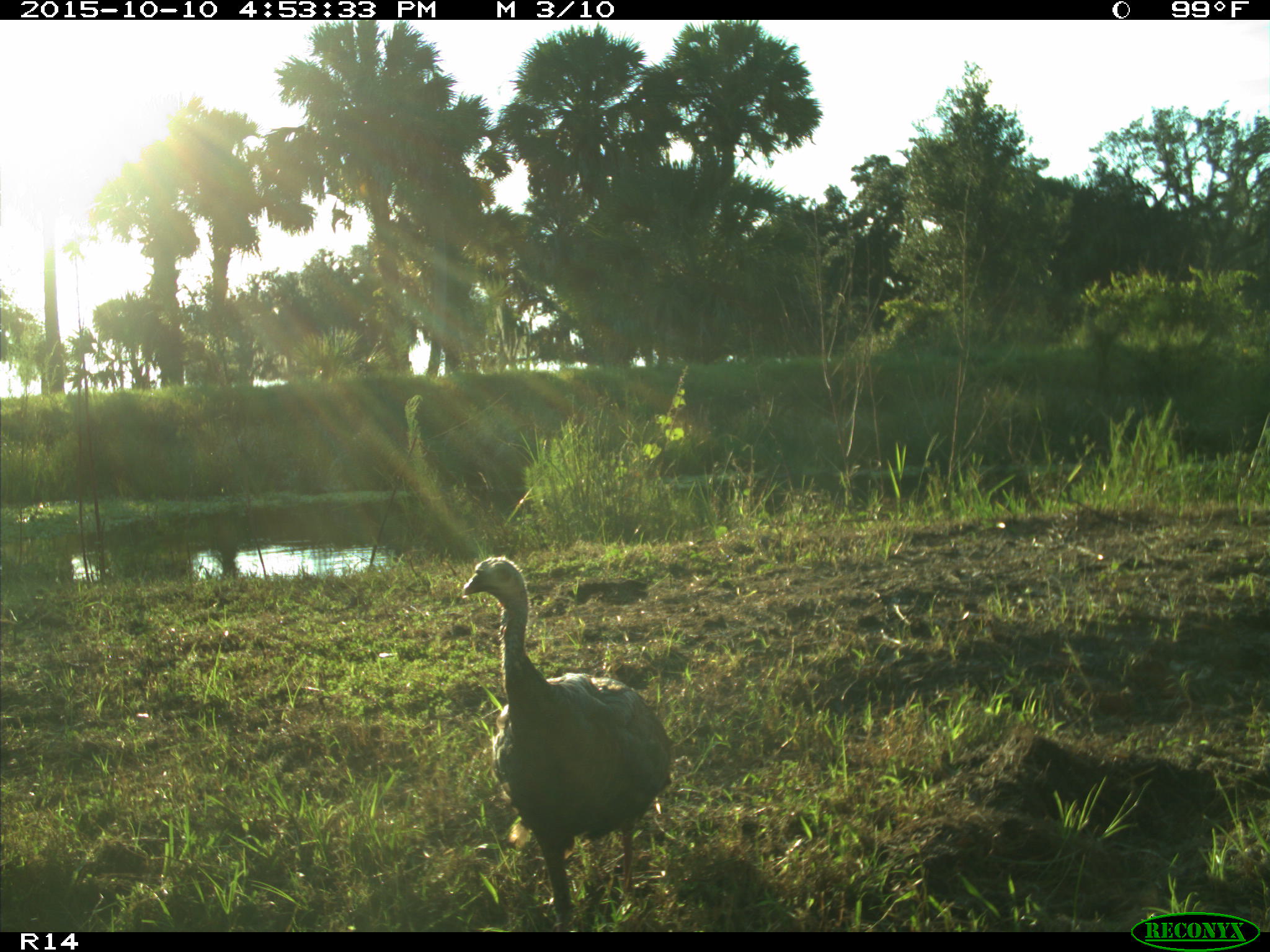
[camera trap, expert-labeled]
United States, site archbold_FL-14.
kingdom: Animalia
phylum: Chordata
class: Aves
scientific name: Aves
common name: birds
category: unidentified bird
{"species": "unidentified bird (birds) (Aves)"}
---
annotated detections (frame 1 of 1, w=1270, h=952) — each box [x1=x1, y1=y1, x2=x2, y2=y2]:
animal: [x1=460, y1=553, x2=703, y2=931]